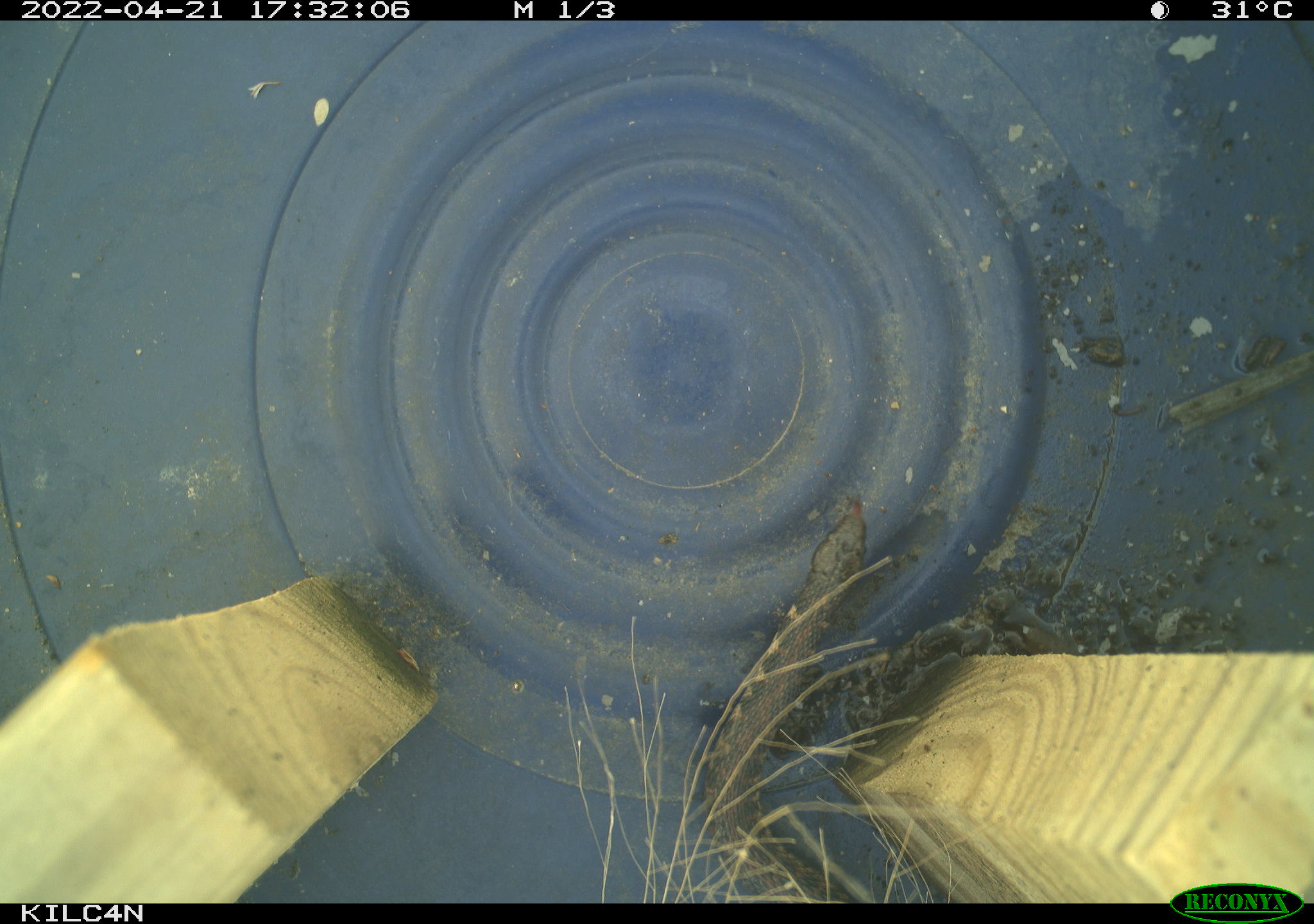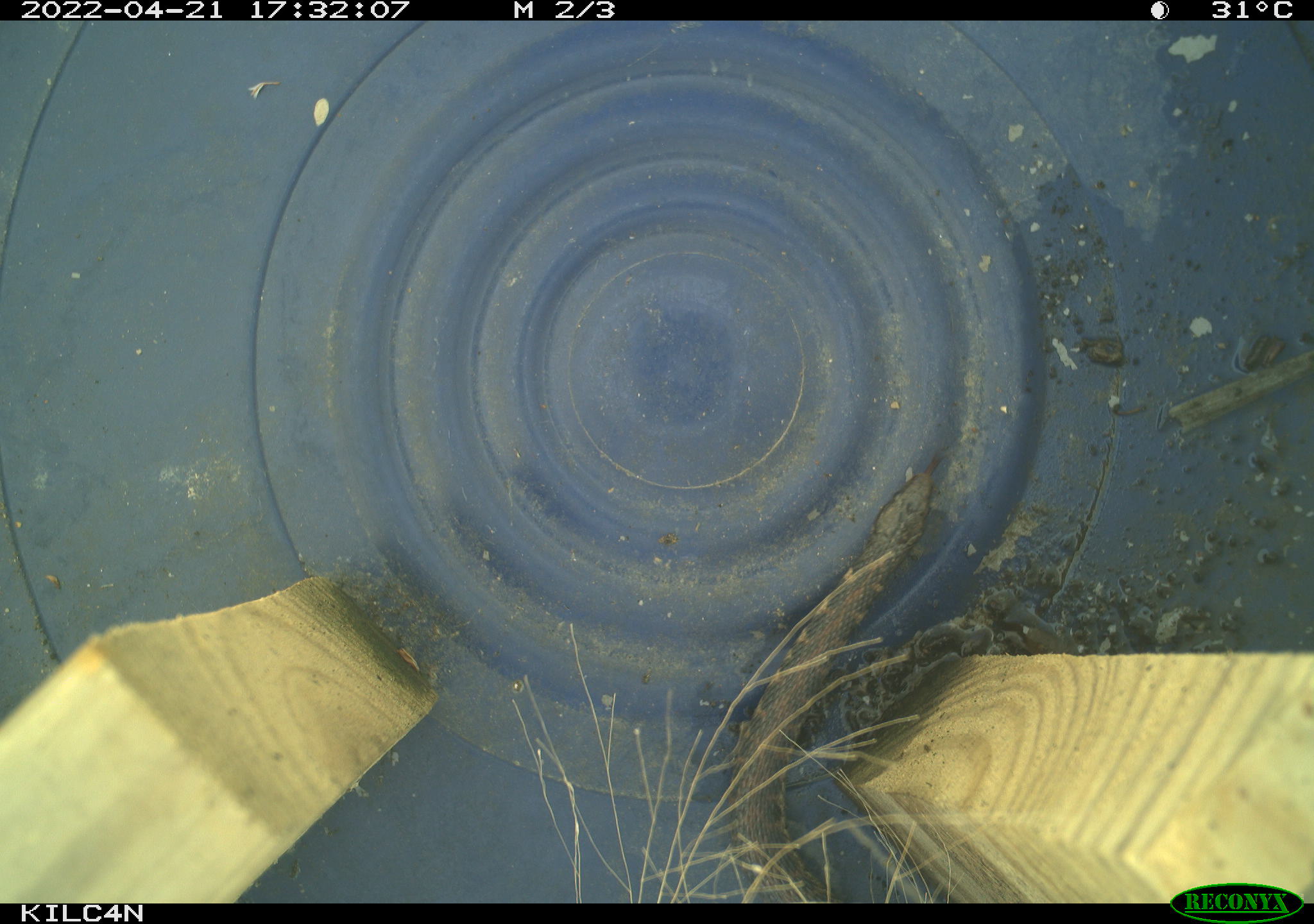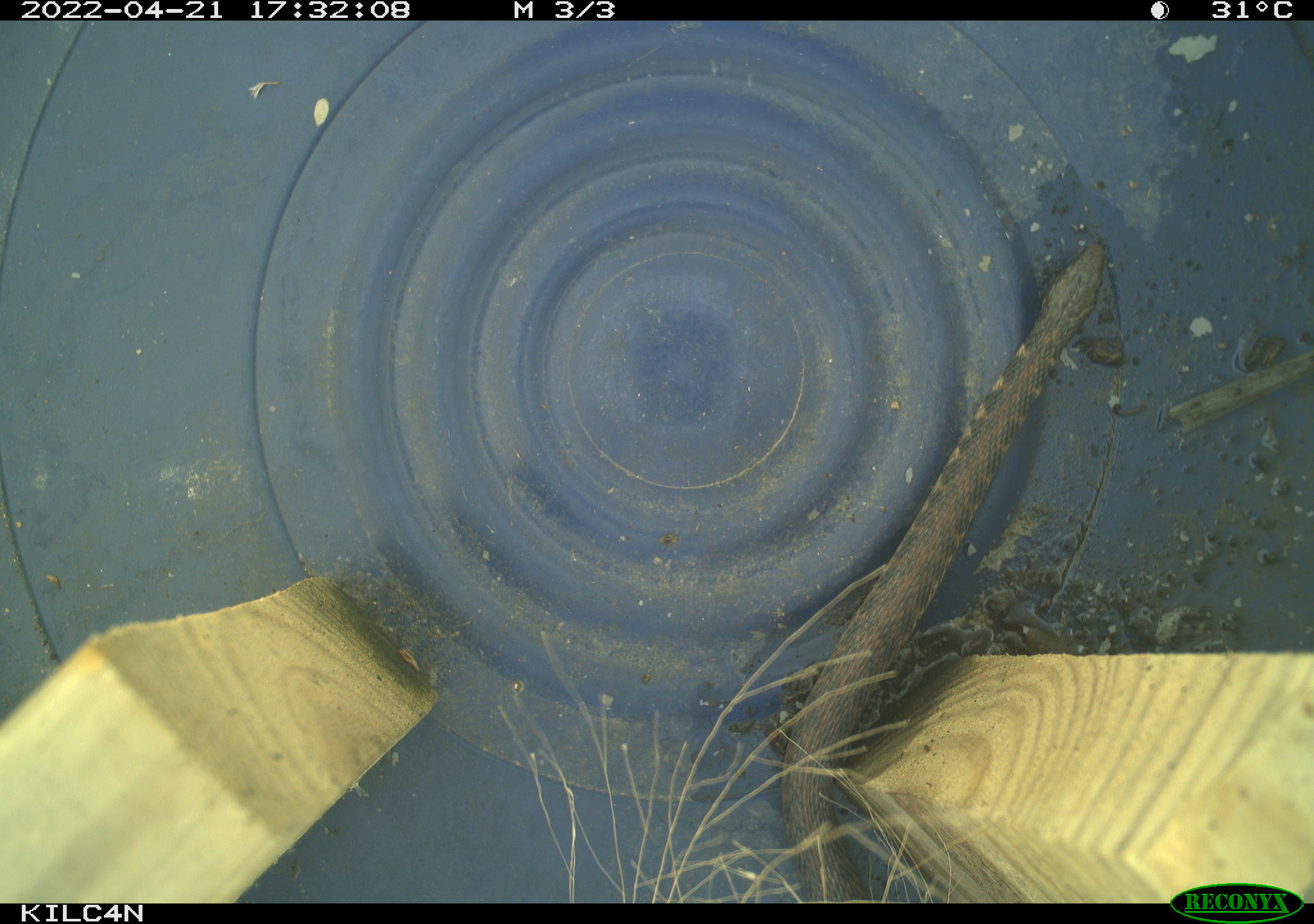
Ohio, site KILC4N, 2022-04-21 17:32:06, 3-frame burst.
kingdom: Animalia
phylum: Chordata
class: Reptilia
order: Squamata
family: Colubridae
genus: Clonophis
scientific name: Clonophis kirtlandii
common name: kirtland's snake